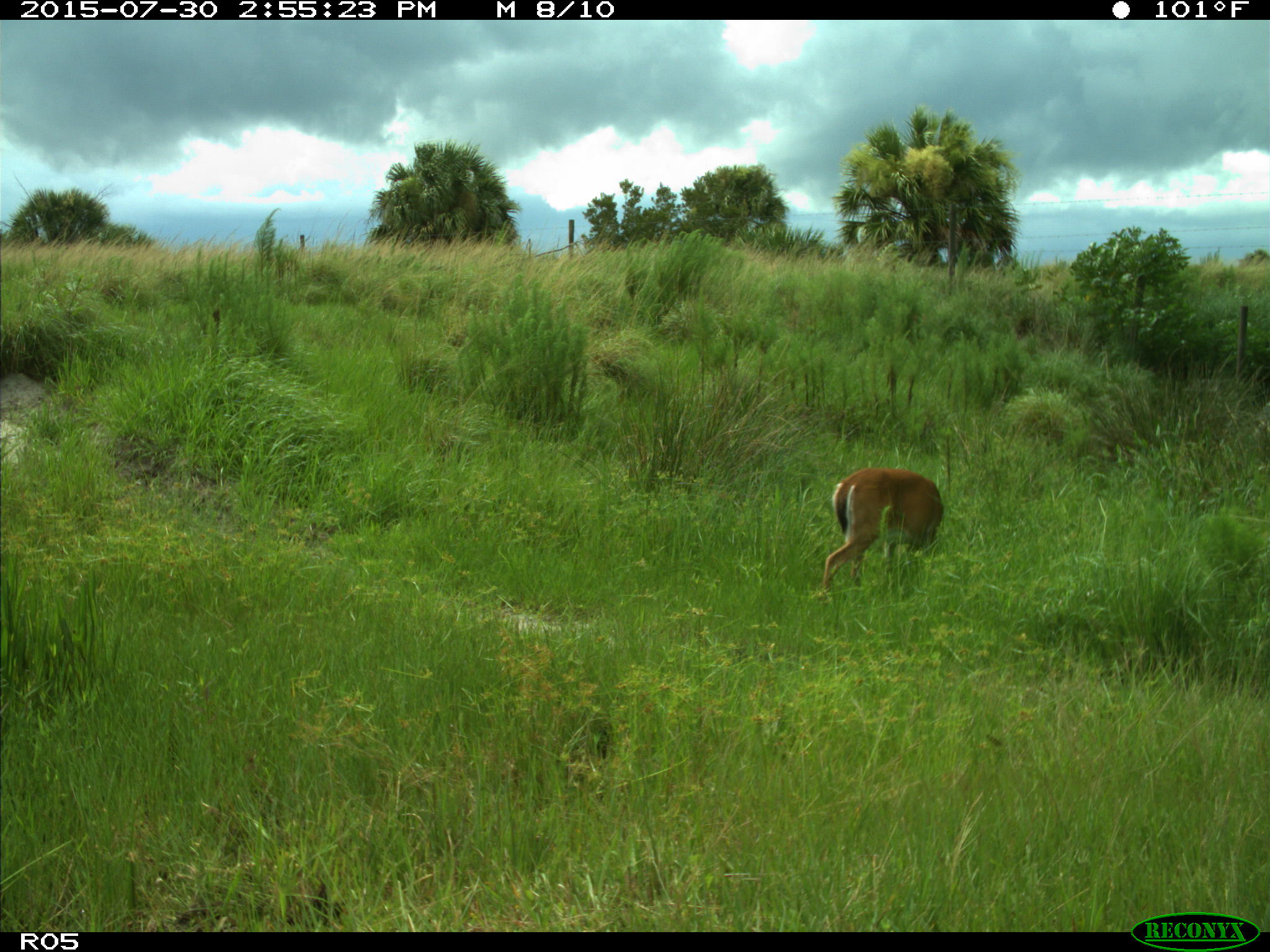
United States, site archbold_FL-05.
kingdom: Animalia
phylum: Chordata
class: Mammalia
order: Artiodactyla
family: Cervidae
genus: Odocoileus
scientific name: Odocoileus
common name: deer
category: unidentified deer